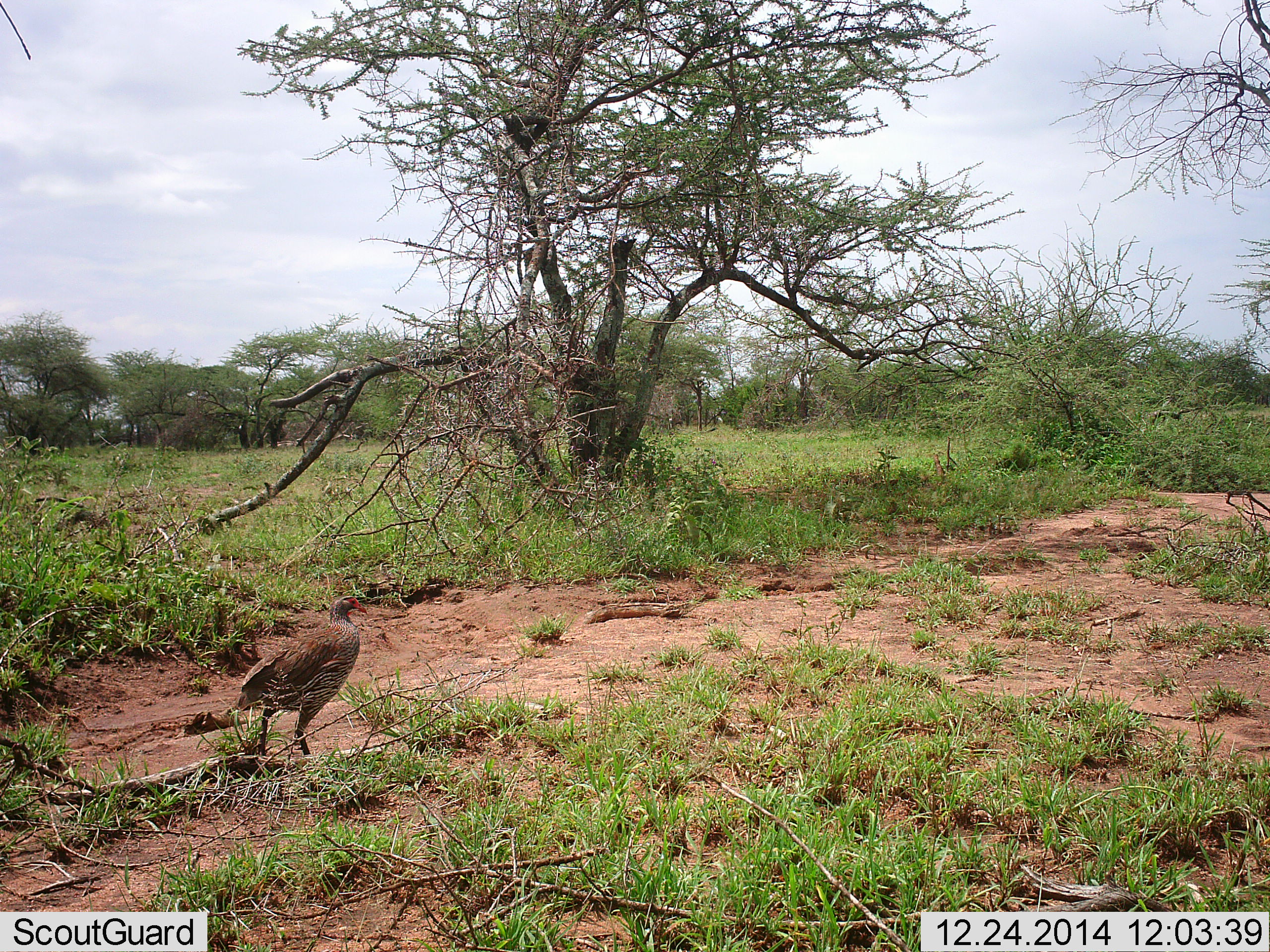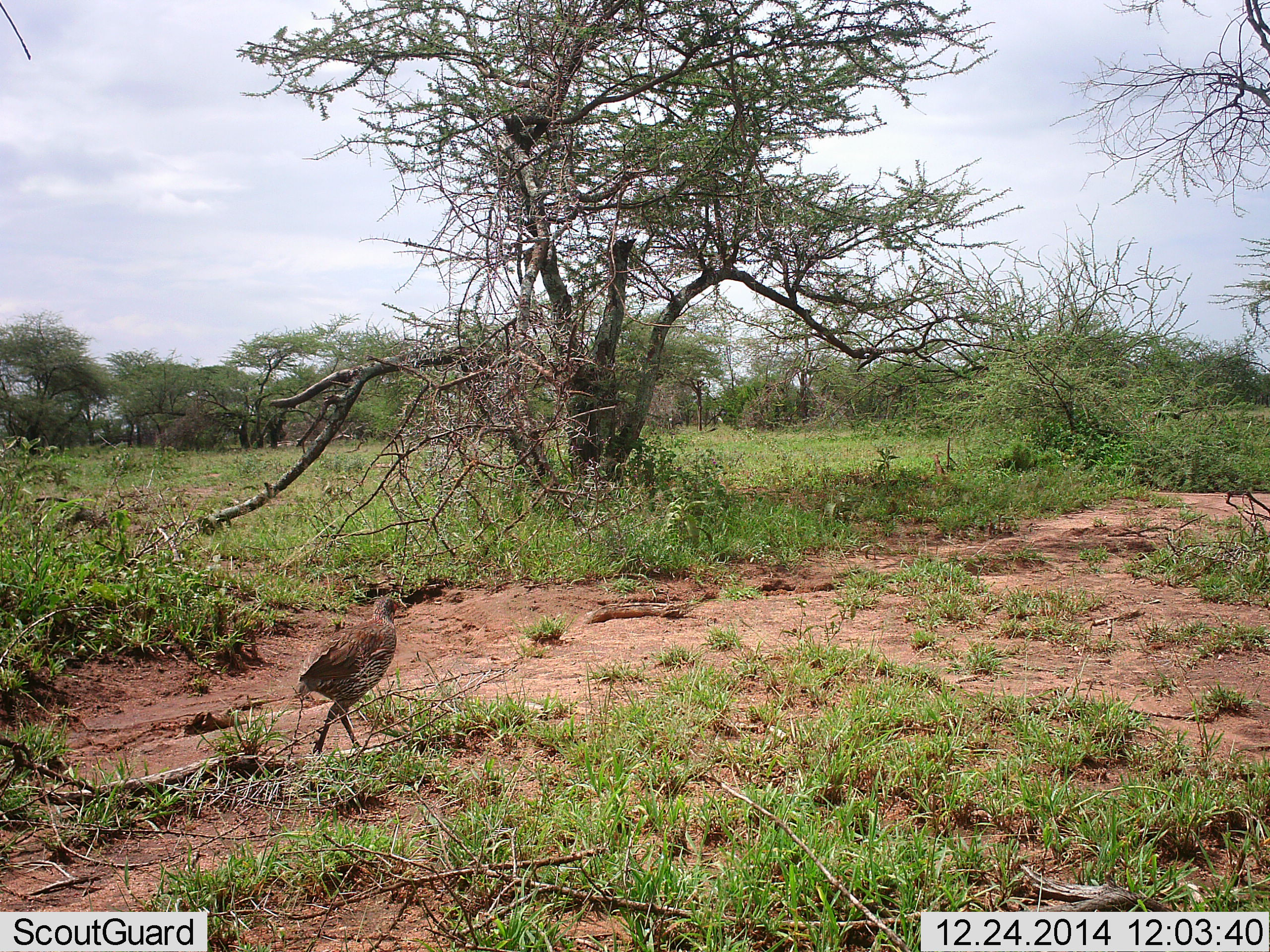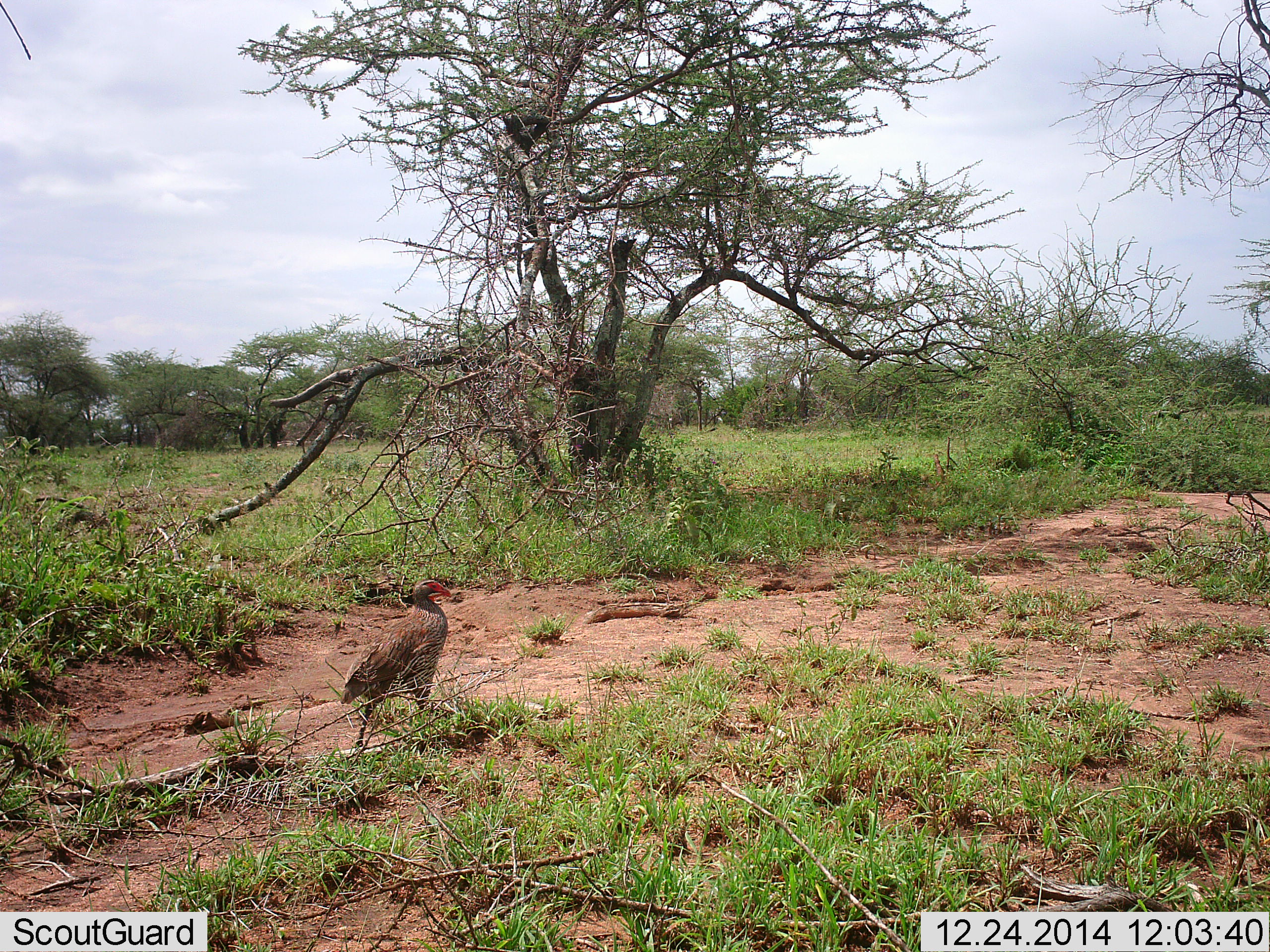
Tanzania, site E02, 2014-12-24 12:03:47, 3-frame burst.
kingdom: Animalia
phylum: Chordata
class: Aves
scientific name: Aves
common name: bird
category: otherbird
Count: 1.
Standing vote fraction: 0%.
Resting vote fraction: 9%.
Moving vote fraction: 91%.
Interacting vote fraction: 0%.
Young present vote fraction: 0%.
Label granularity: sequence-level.